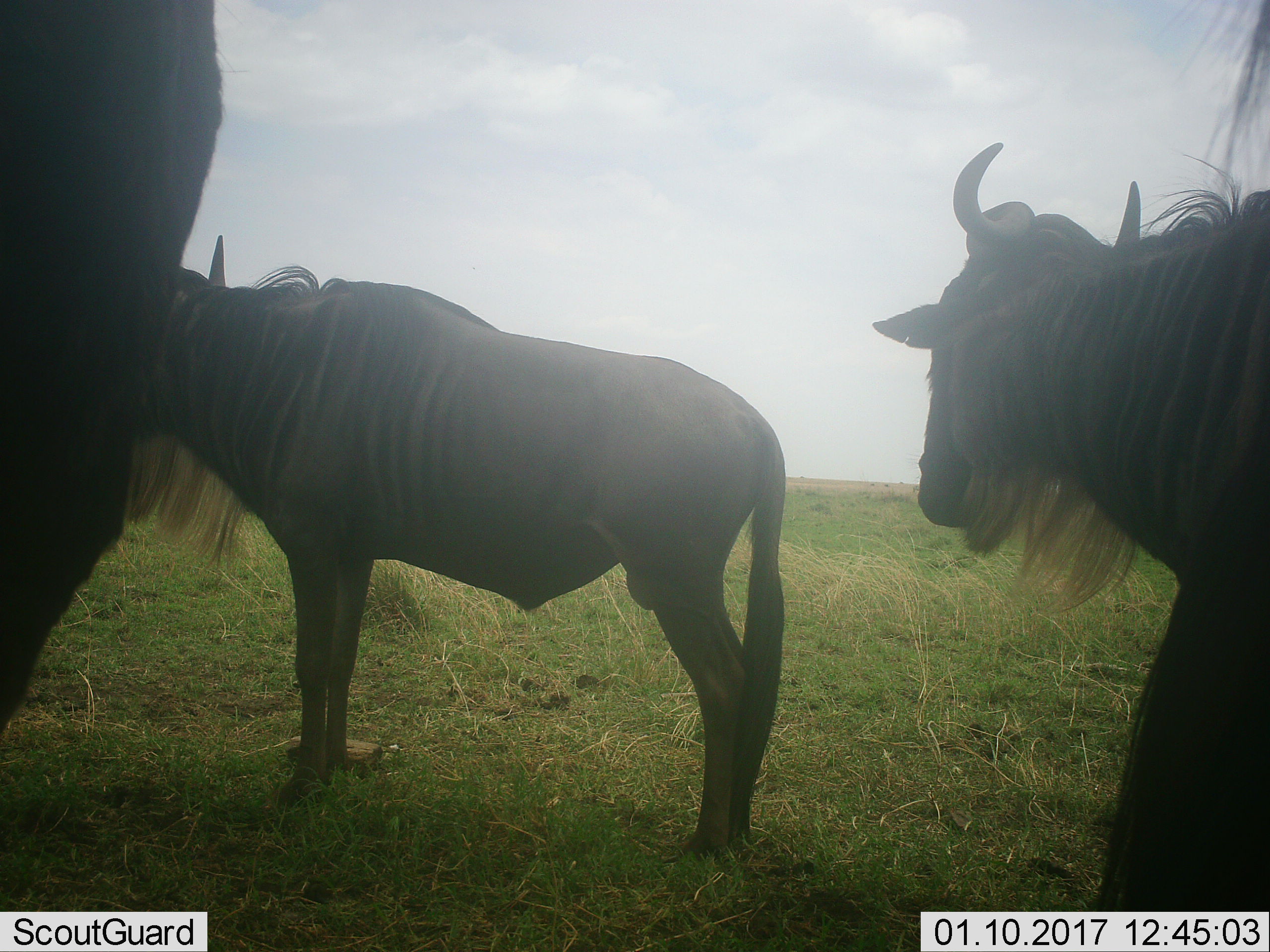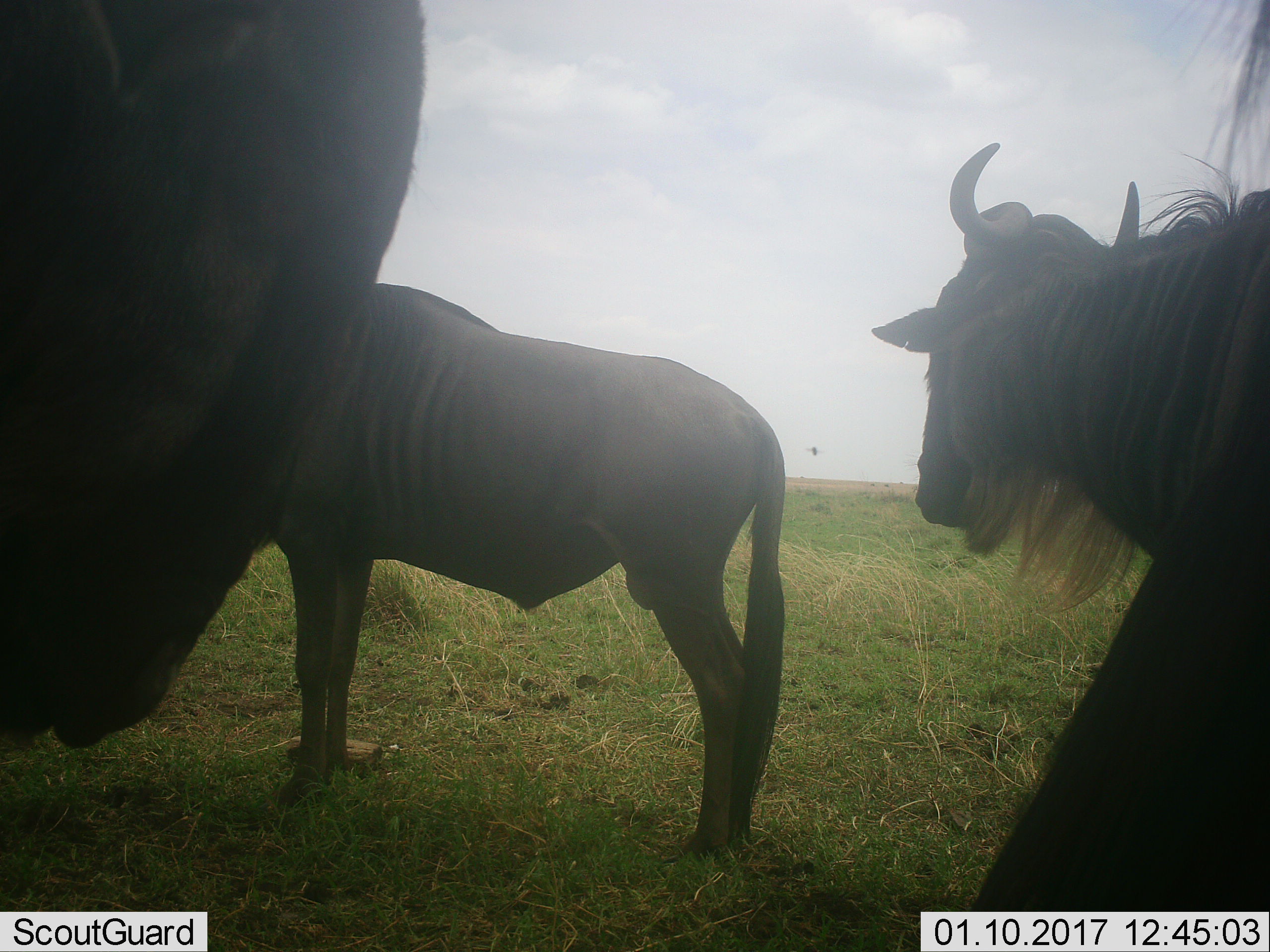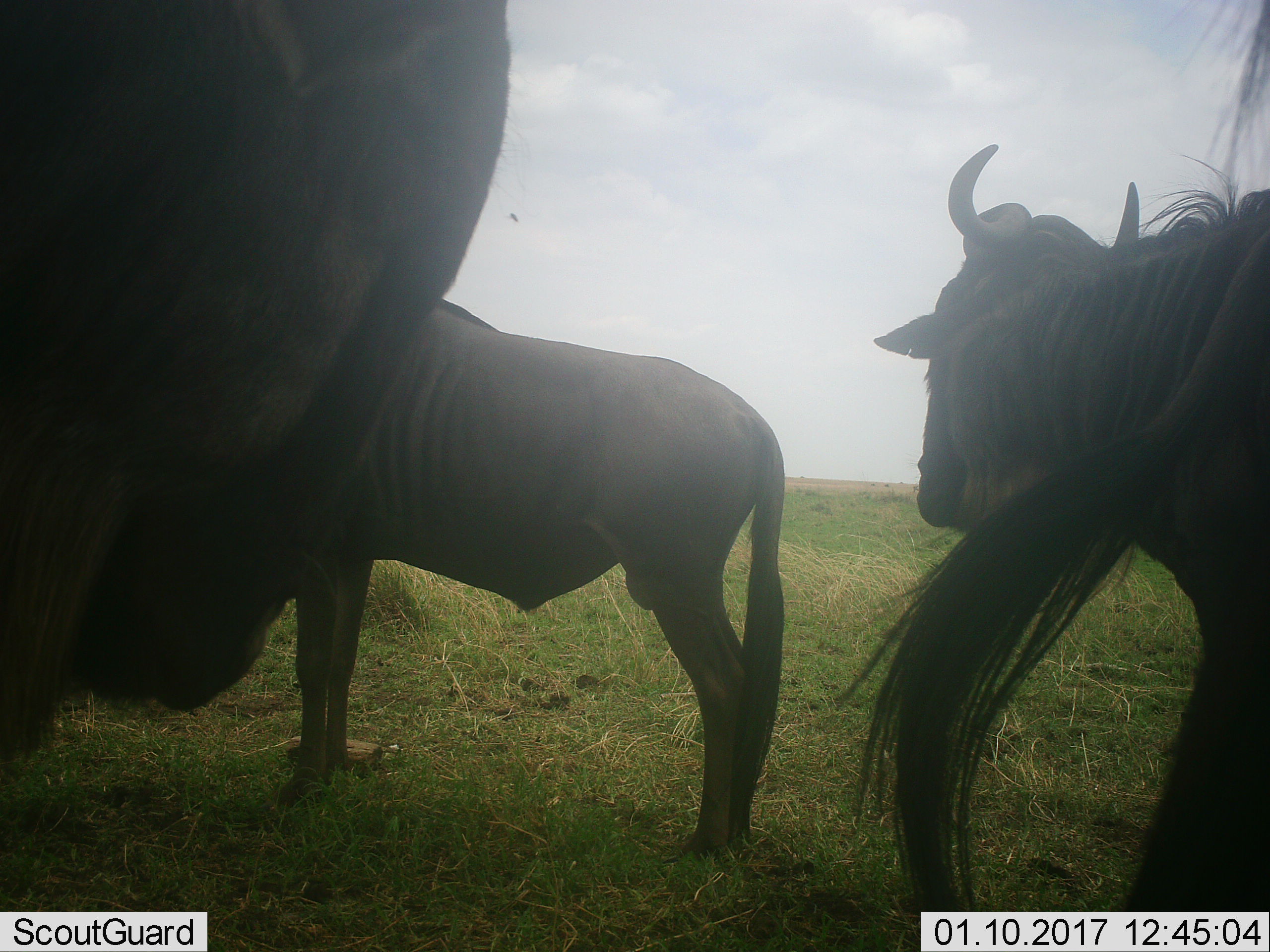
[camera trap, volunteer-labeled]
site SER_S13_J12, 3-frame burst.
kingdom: Animalia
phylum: Chordata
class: Mammalia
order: Artiodactyla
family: Bovidae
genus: Connochaetes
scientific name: Connochaetes taurinus taurinus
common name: blue wildebeest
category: wildebeestblue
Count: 3.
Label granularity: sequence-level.